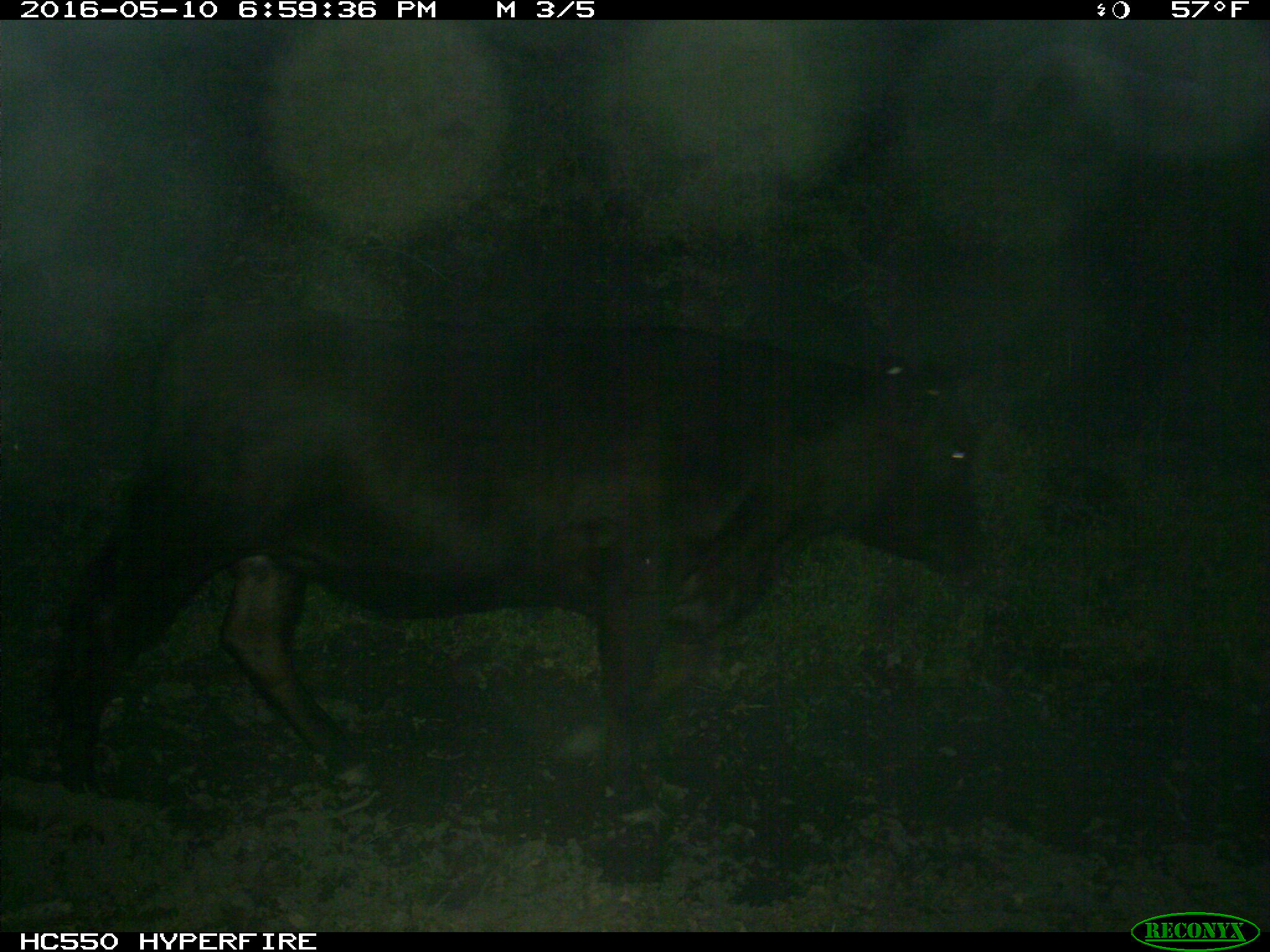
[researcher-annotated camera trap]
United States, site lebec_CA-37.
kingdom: Animalia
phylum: Chordata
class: Mammalia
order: Artiodactyla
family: Bovidae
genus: Bos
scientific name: Bos taurus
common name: domestic cow